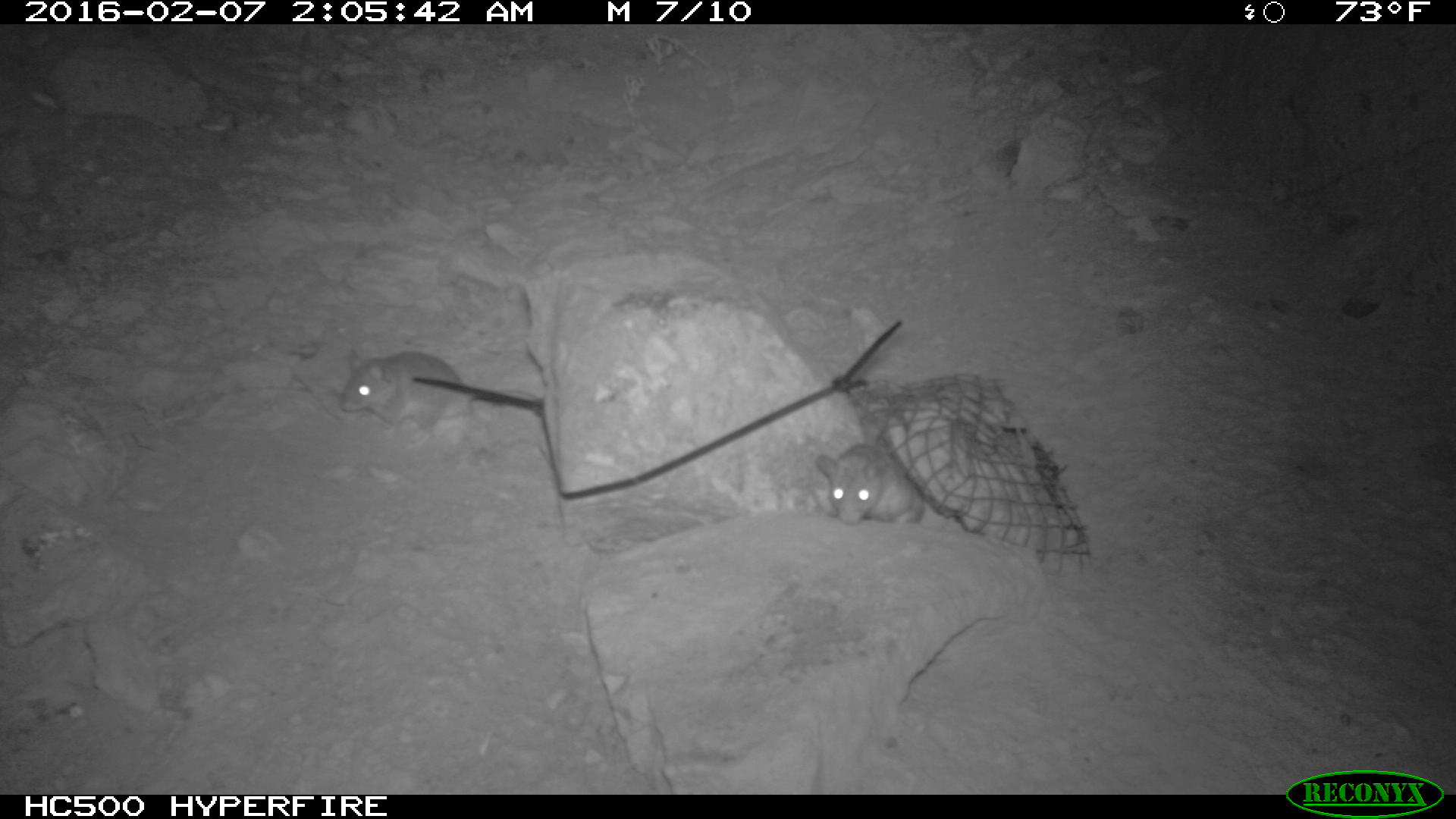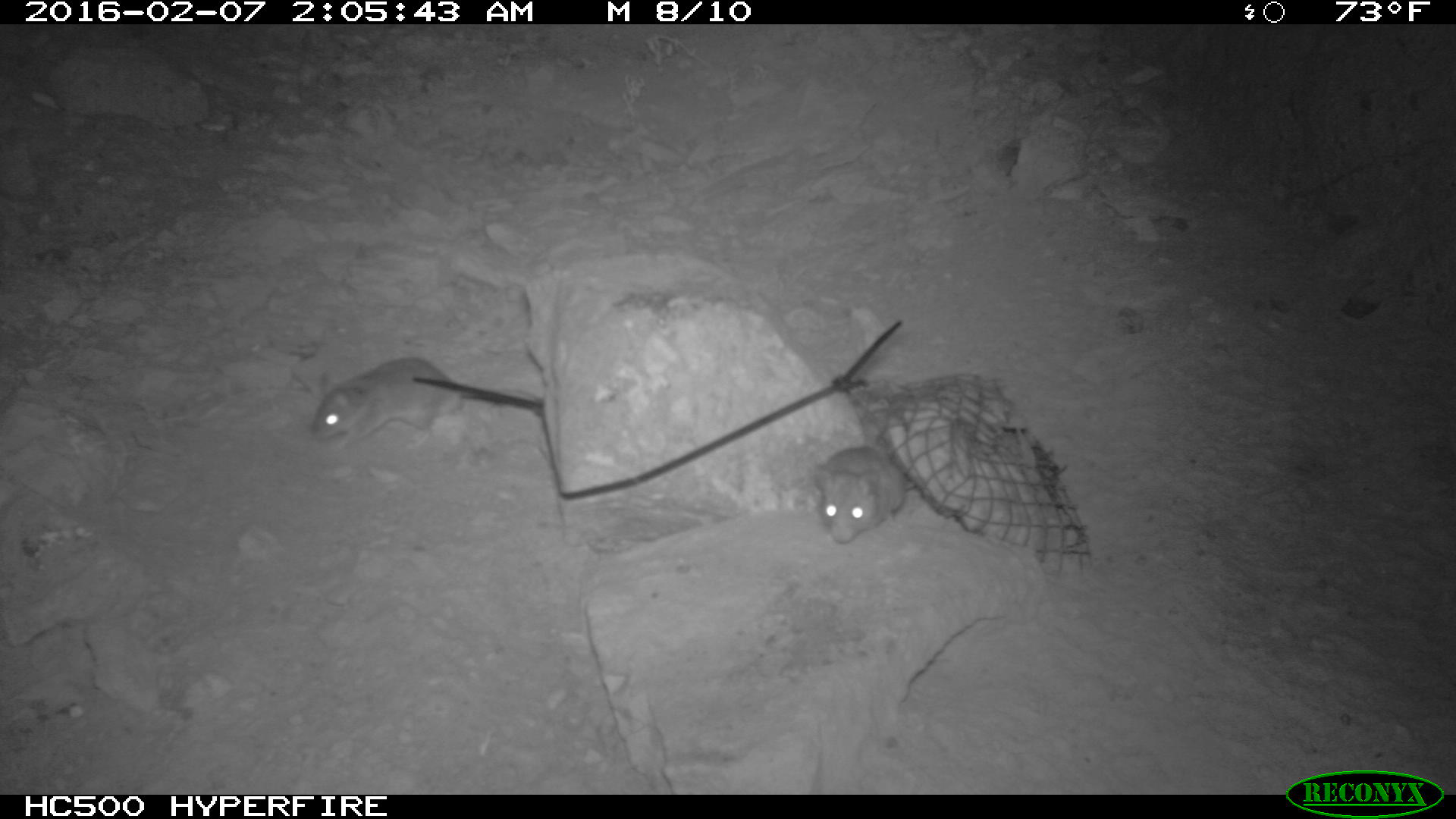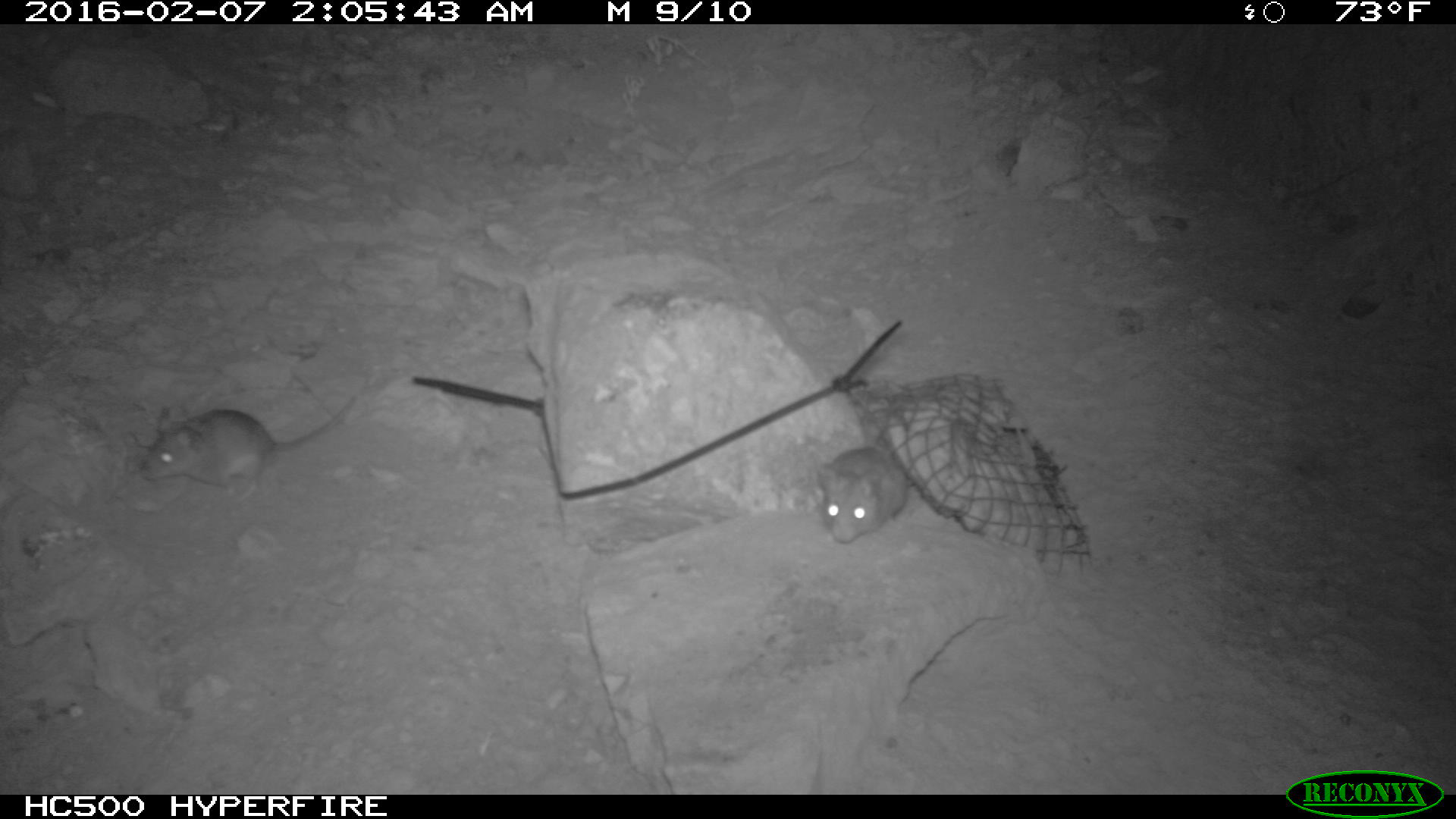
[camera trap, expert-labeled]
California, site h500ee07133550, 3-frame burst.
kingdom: Animalia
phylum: Chordata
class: Mammalia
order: Rodentia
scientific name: Rodentia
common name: rodent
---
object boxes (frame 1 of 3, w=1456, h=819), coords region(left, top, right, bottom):
rodent: region(341, 344, 542, 429); region(813, 442, 925, 523)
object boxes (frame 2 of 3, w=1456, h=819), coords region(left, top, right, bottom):
rodent: region(308, 355, 544, 453); region(812, 446, 908, 544)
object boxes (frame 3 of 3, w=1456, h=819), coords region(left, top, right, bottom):
rodent: region(139, 394, 355, 488); region(812, 442, 925, 541)